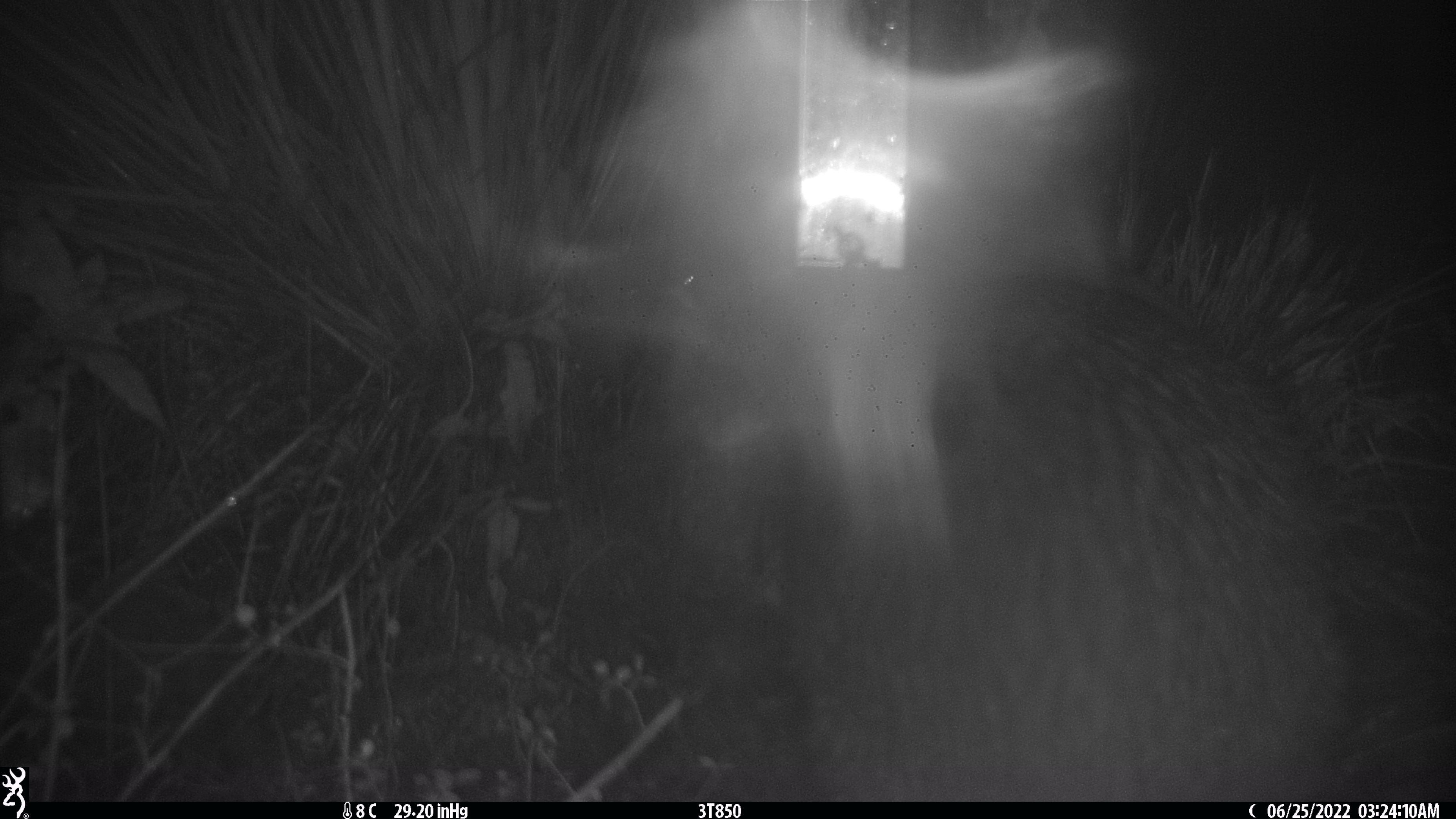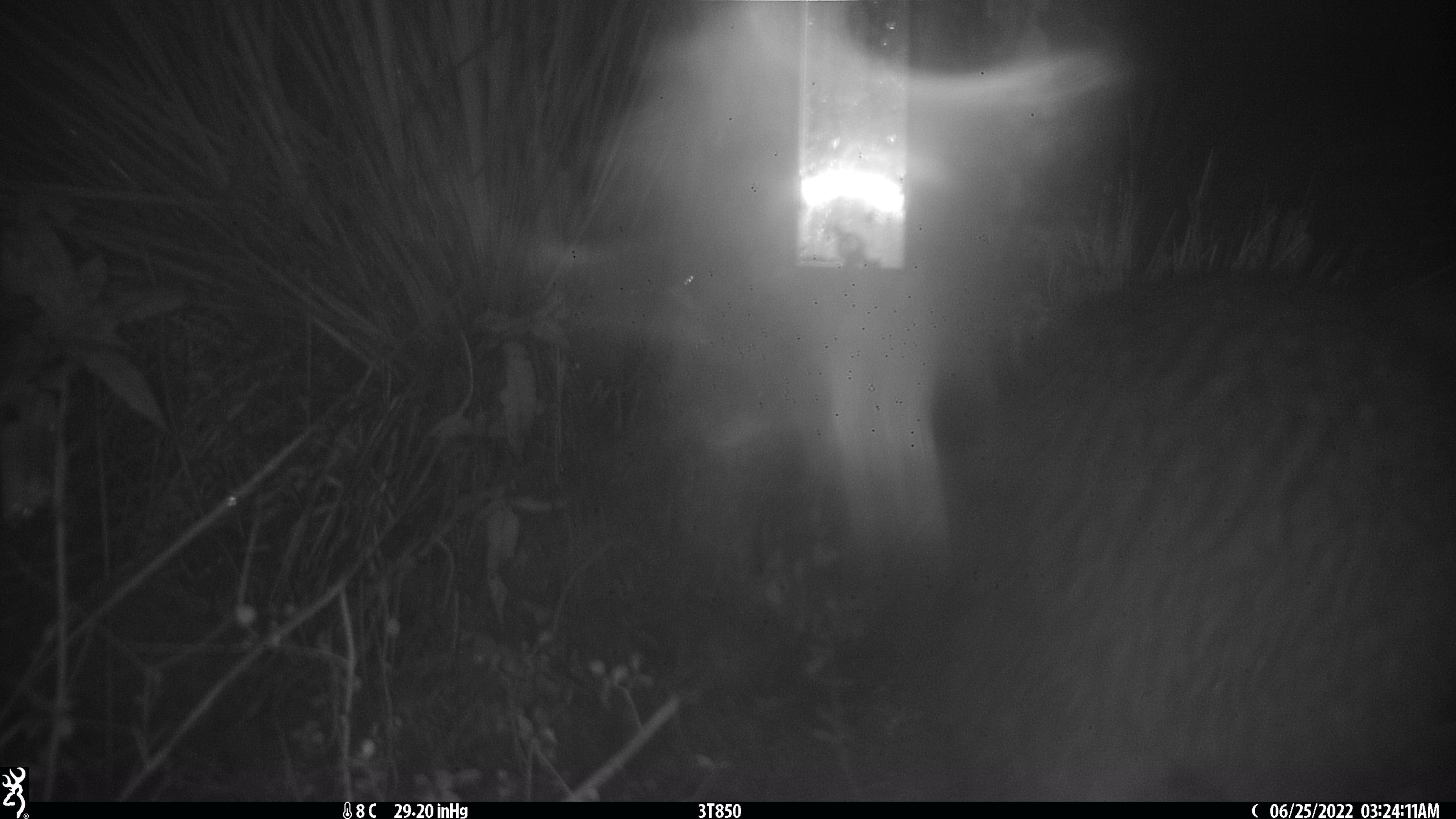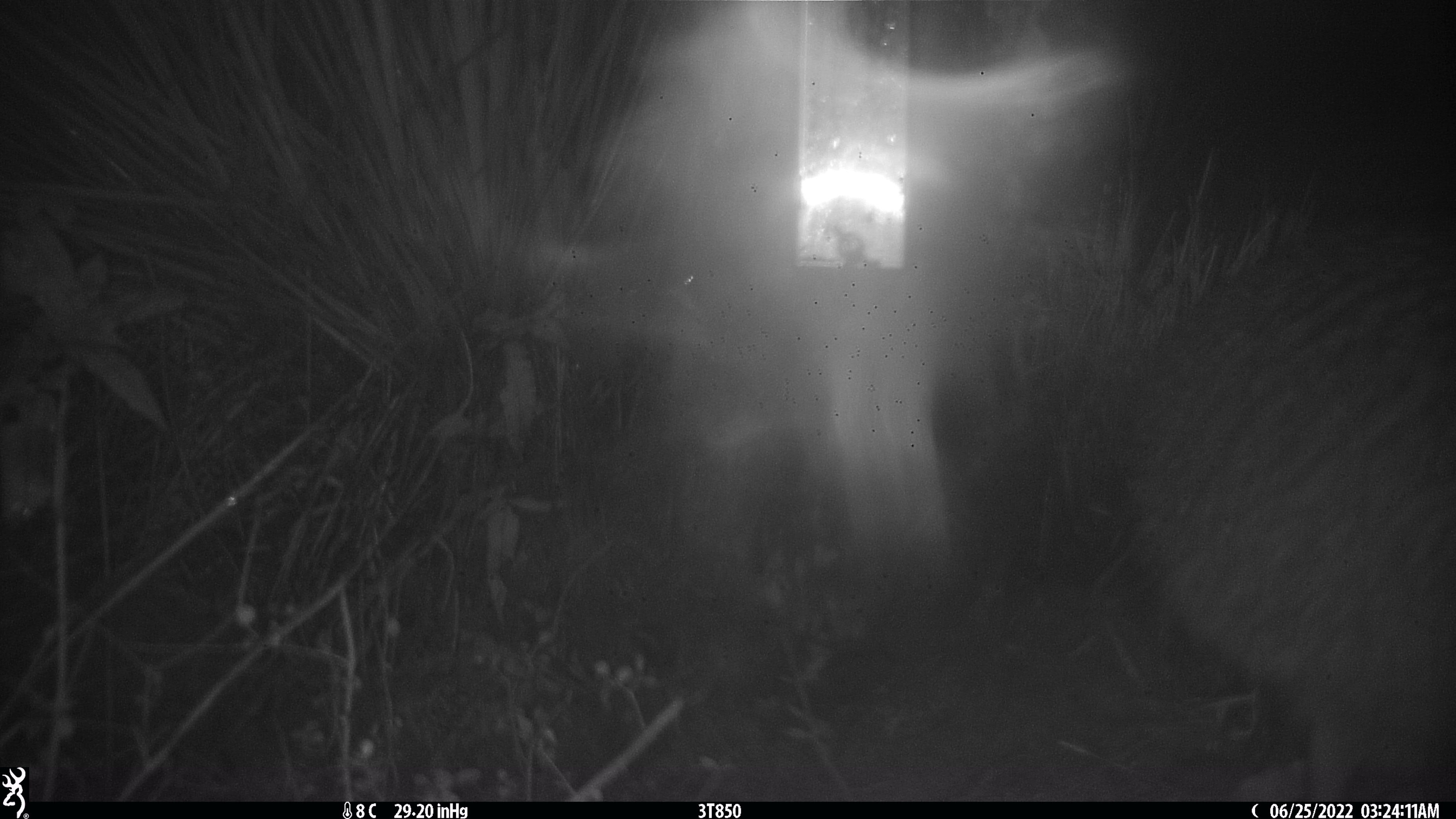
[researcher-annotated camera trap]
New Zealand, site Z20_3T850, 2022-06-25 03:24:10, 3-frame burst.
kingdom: Animalia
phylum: Chordata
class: Aves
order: Apterygiformes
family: Apterygidae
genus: Apteryx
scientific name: Apteryx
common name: kiwi